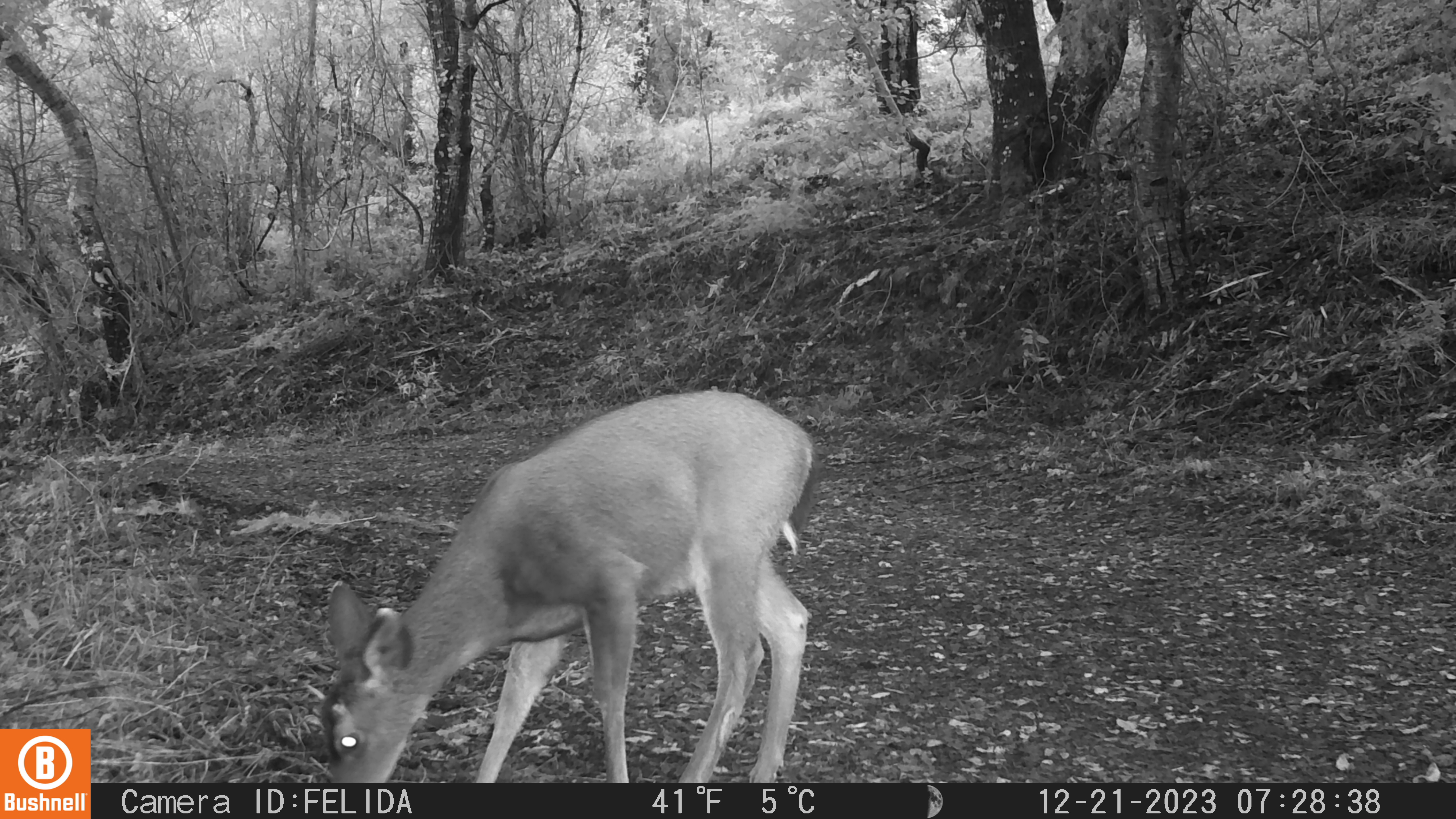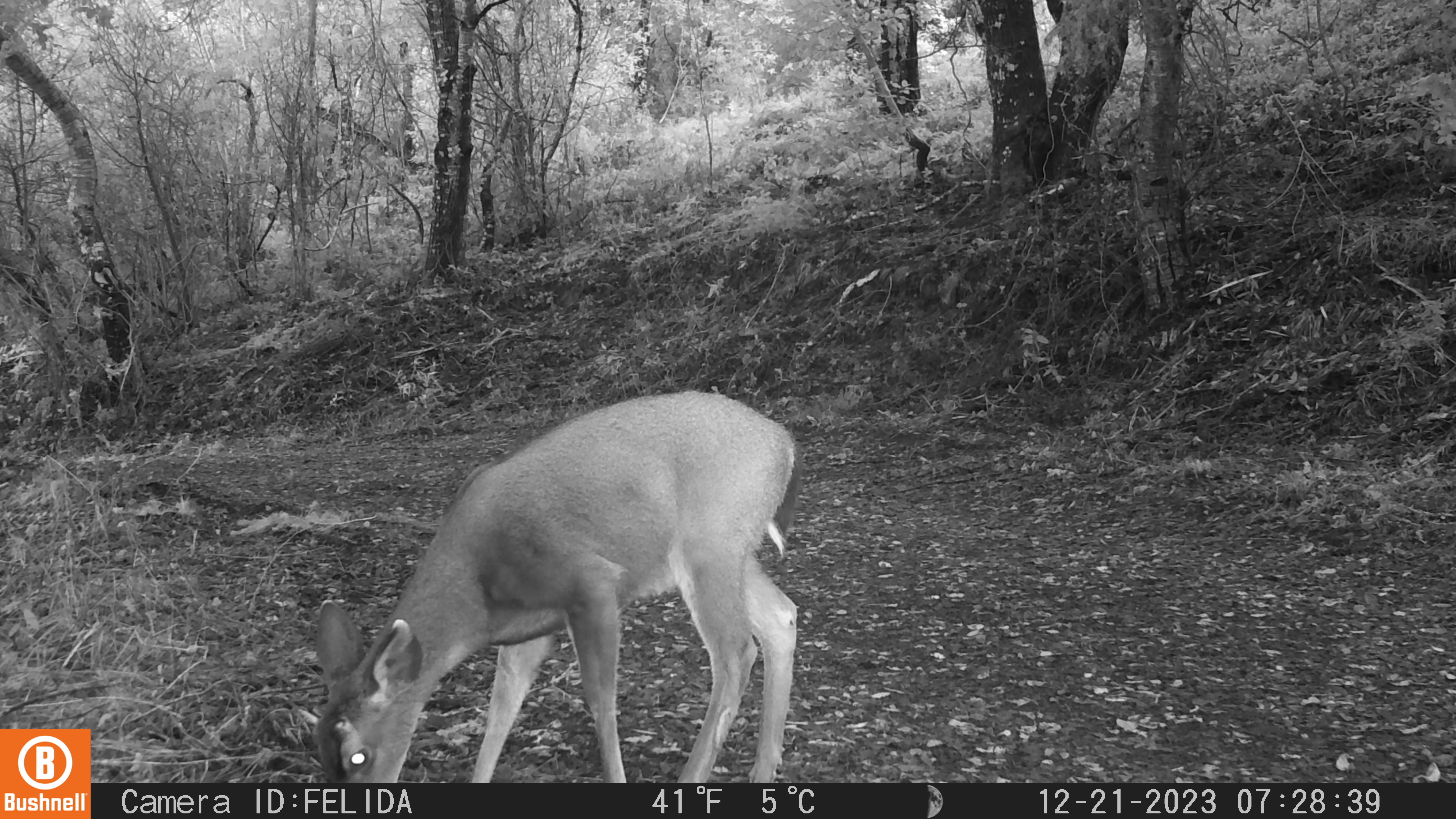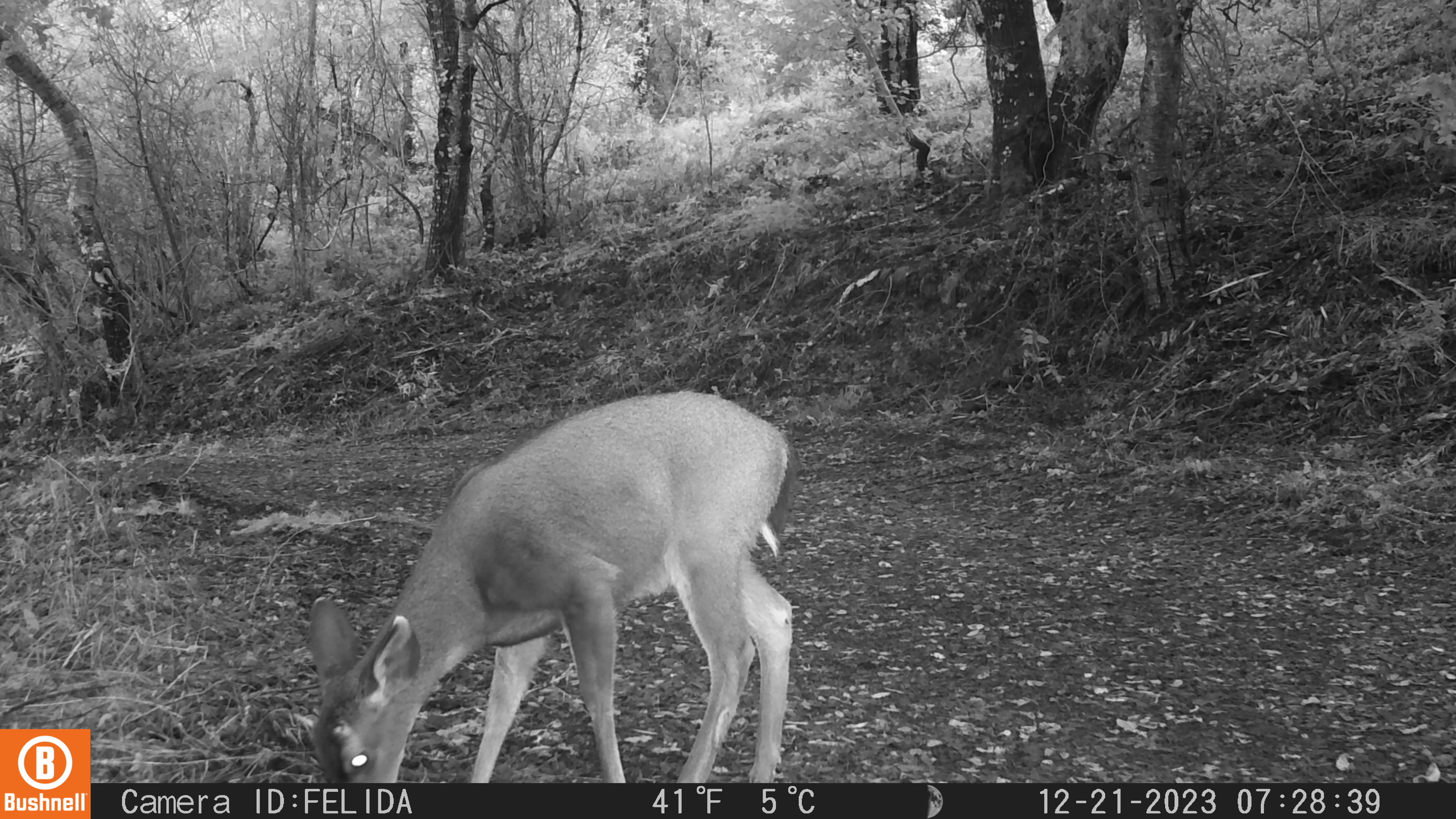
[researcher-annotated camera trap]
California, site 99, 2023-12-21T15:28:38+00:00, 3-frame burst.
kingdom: Animalia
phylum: Chordata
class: Mammalia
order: Artiodactyla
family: Cervidae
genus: Odocoileus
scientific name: Odocoileus hemionus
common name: mule deer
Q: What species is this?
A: Mule deer (Odocoileus hemionus).